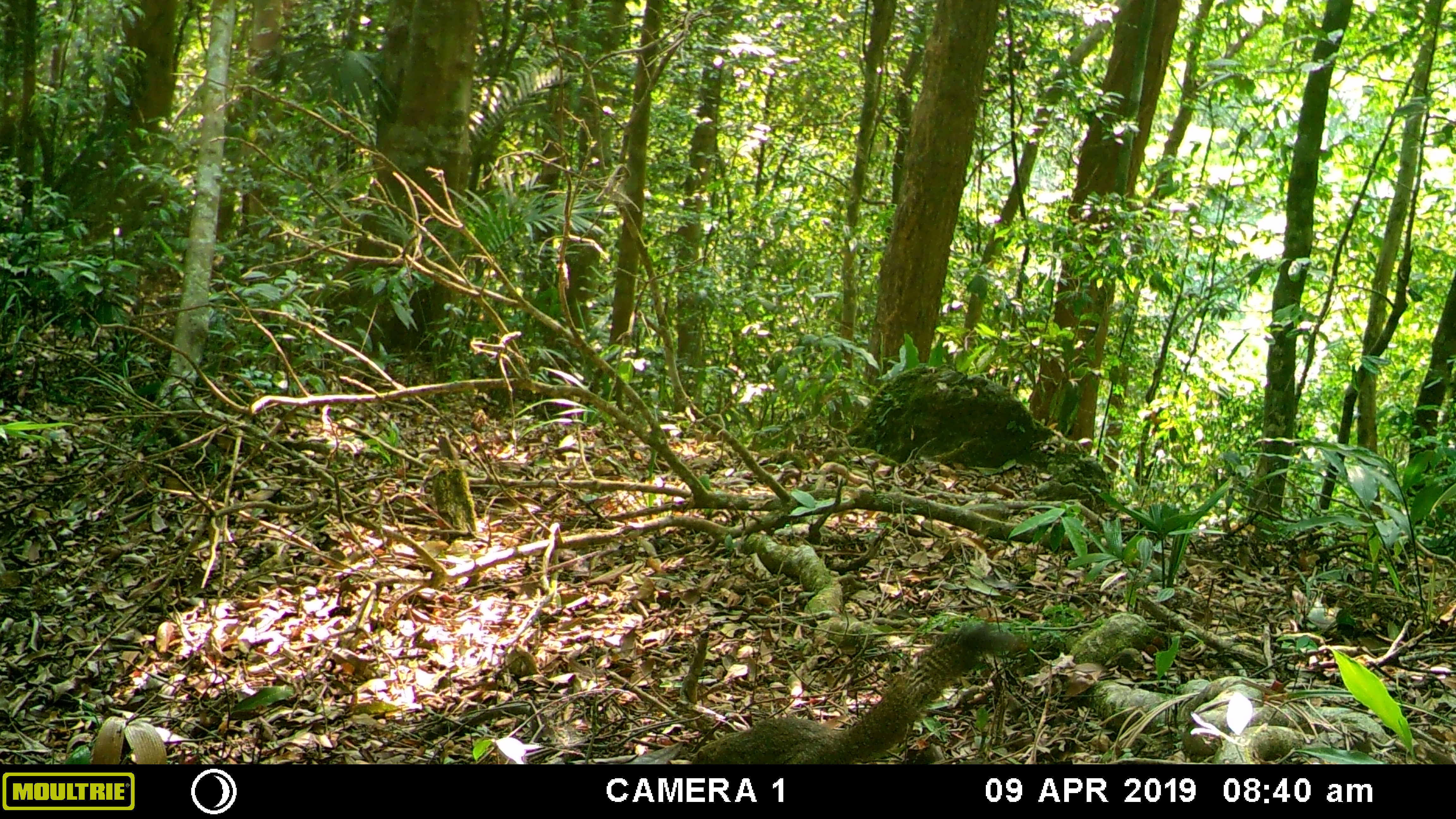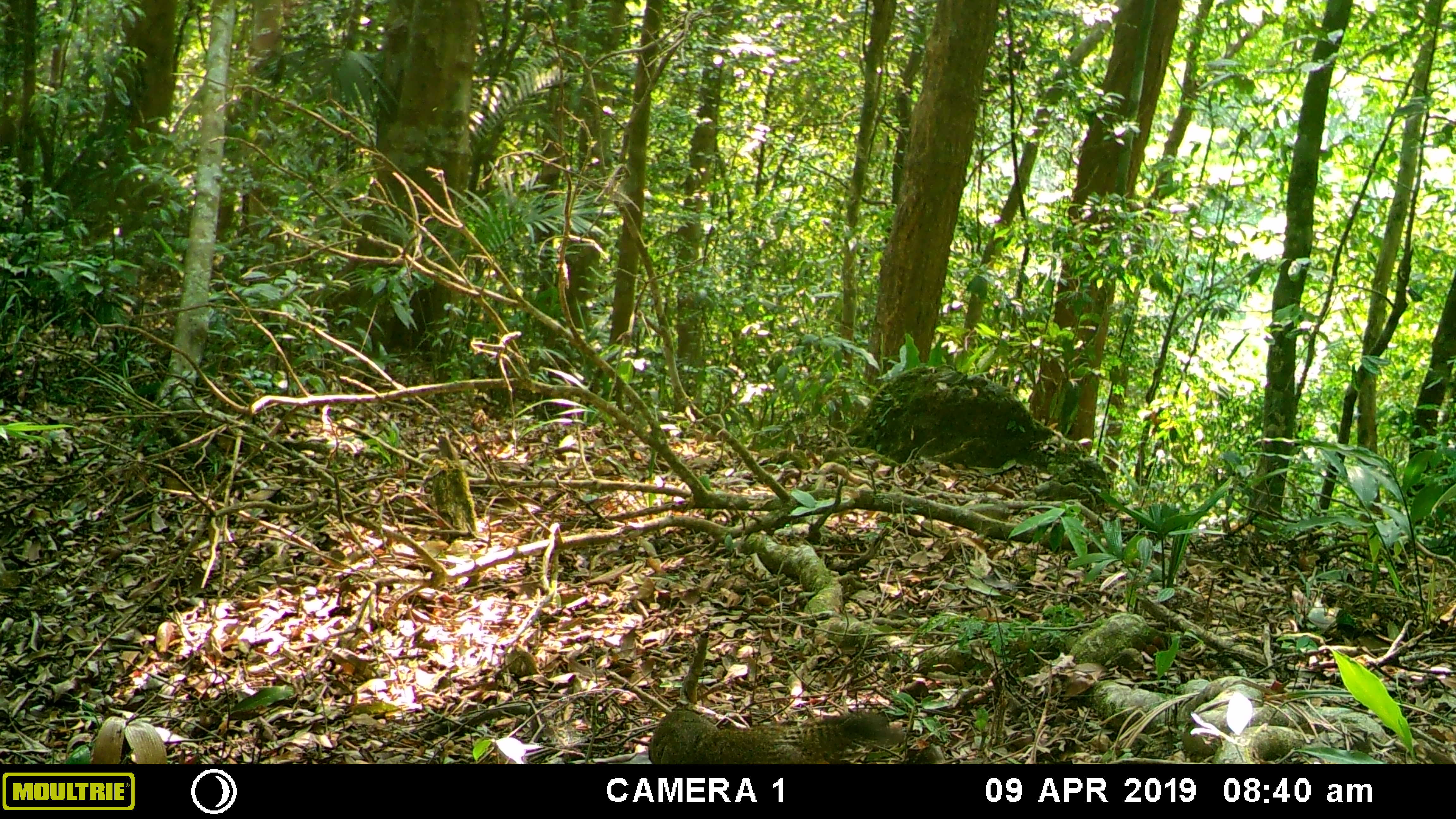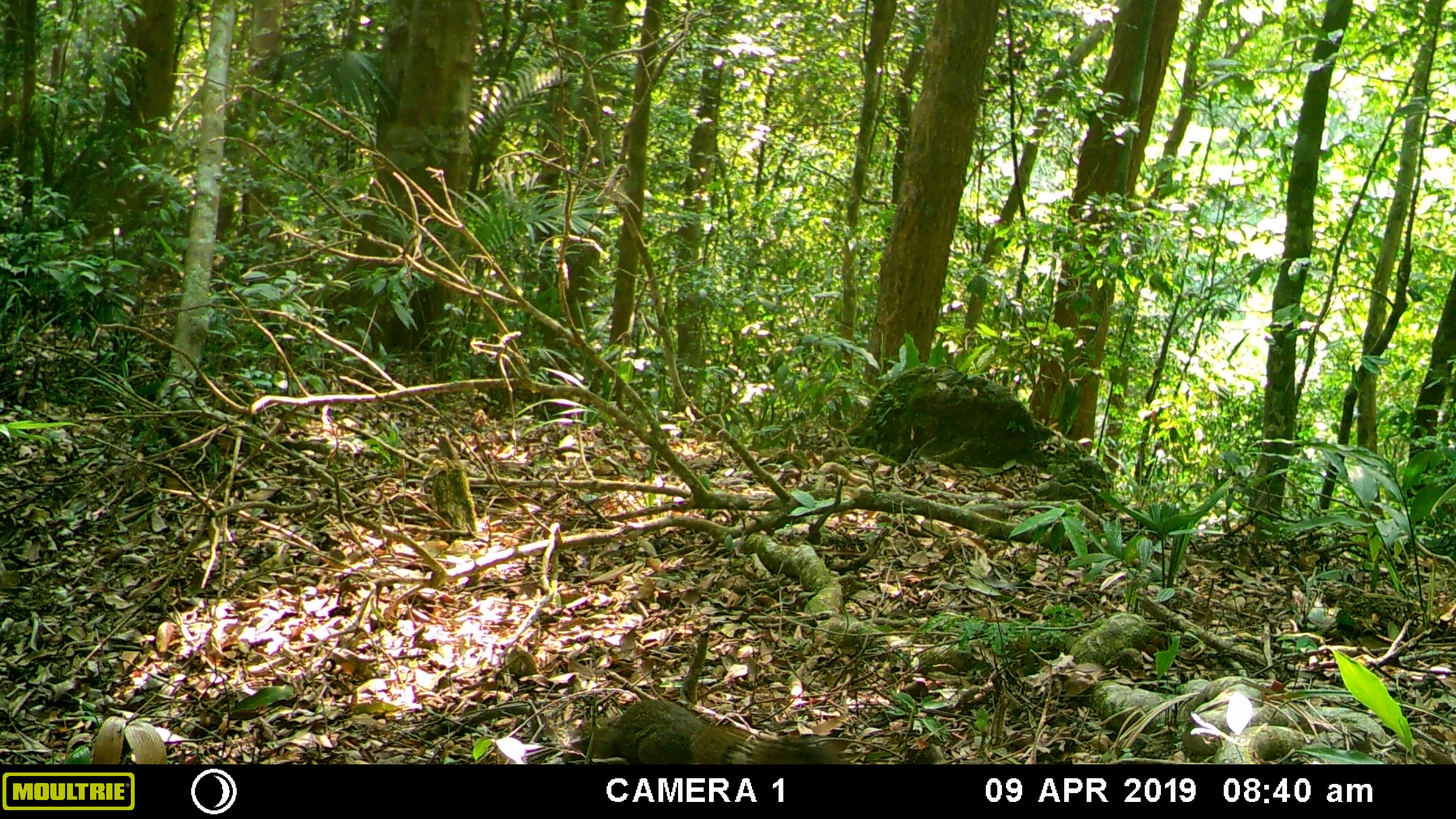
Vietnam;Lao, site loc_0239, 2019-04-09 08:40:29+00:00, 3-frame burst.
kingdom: Animalia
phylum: Chordata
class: Mammalia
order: Rodentia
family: Sciuridae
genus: Callosciurus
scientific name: Callosciurus erythraeus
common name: pallas's squirrel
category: pallass squirrel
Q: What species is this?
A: Pallass squirrel (pallas's squirrel) (Callosciurus erythraeus).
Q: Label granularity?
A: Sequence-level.